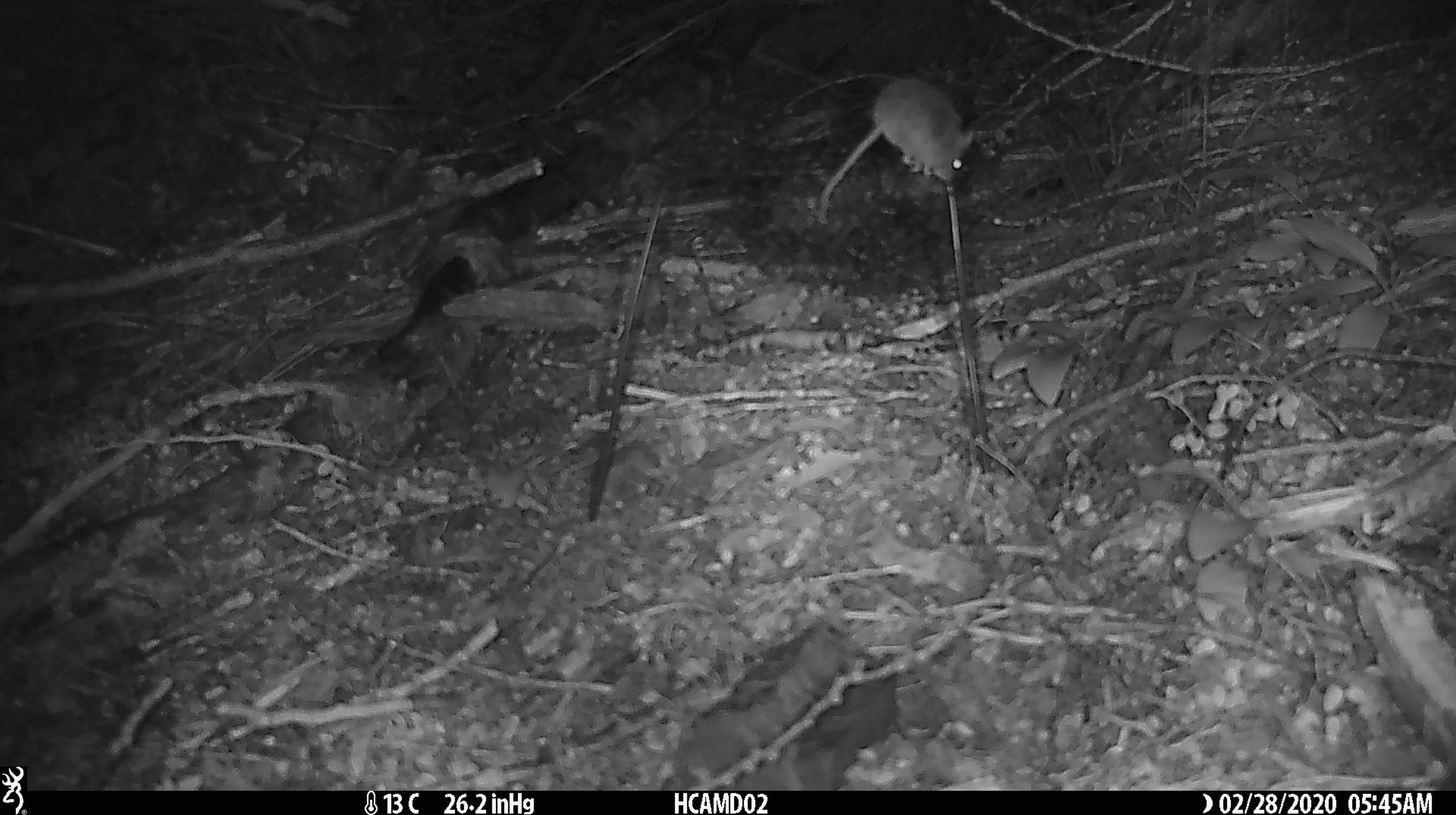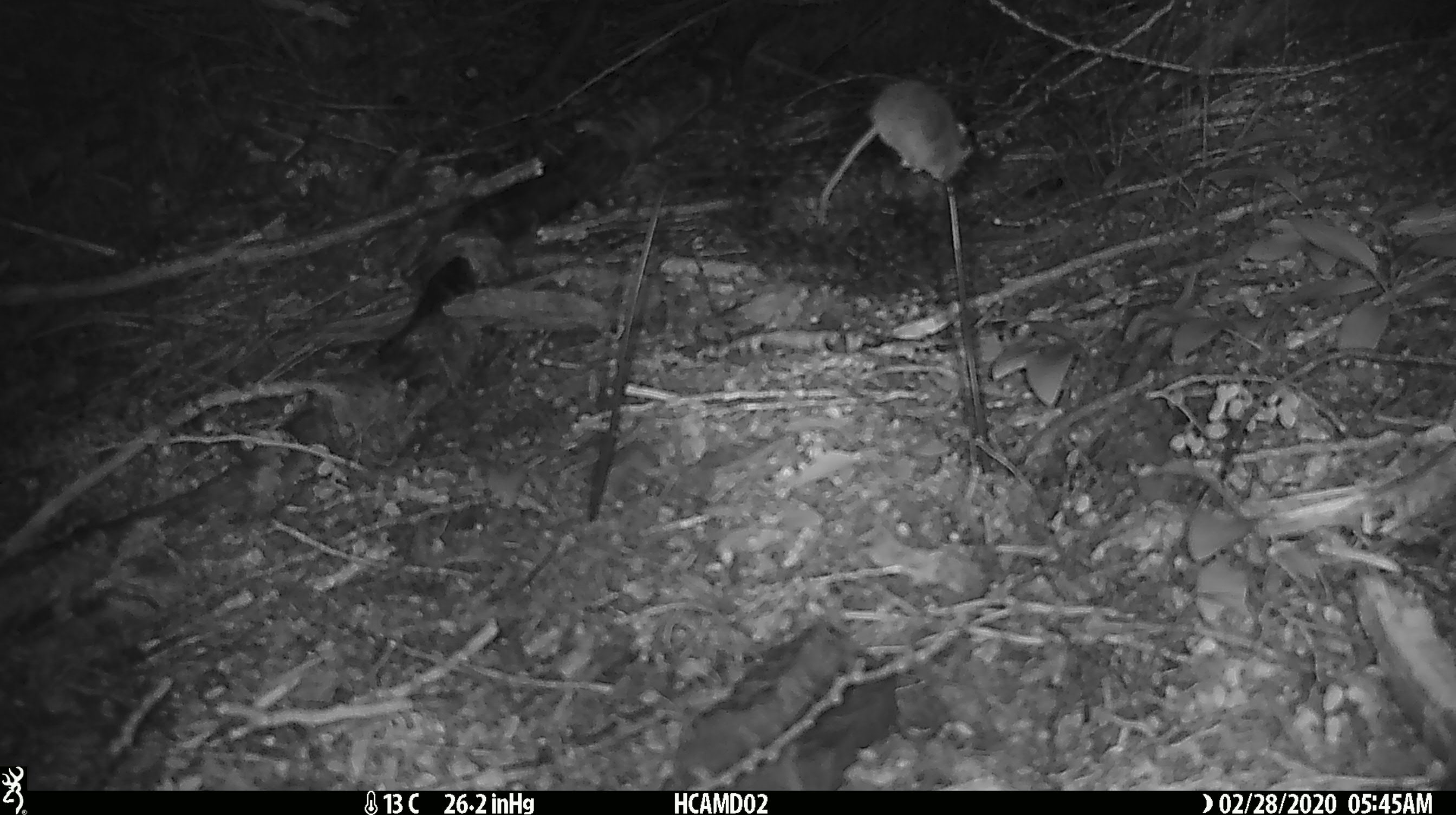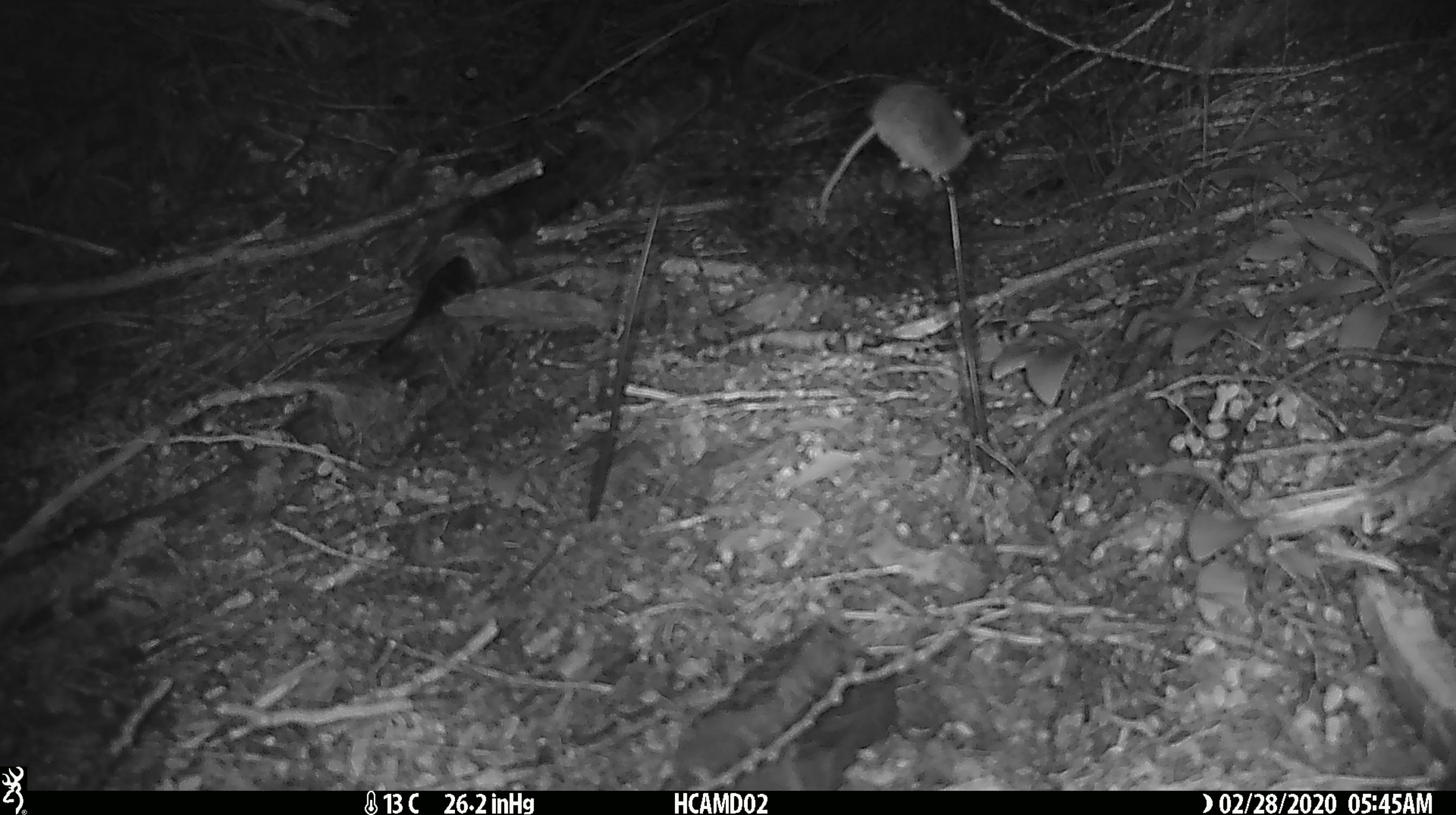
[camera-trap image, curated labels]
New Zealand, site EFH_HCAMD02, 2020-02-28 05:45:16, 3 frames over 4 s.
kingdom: Animalia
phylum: Chordata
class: Mammalia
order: Rodentia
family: Muridae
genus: Mus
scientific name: Mus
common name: mouse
Mouse (Mus).